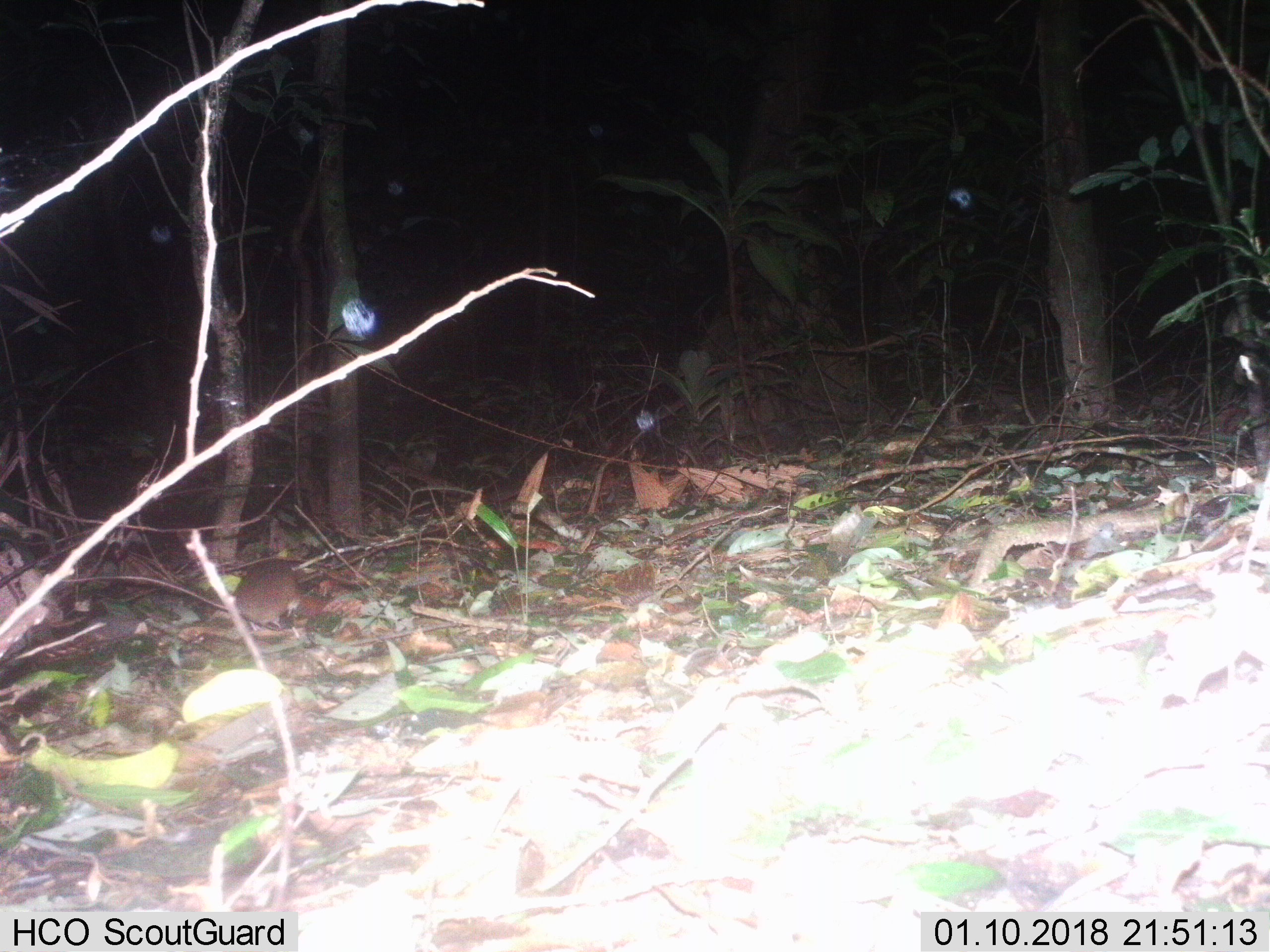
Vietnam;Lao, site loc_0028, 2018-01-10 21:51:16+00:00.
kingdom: Animalia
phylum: Chordata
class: Mammalia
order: Rodentia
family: Muridae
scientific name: Muridae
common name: old-world mice and rats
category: unidentified murid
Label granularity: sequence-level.